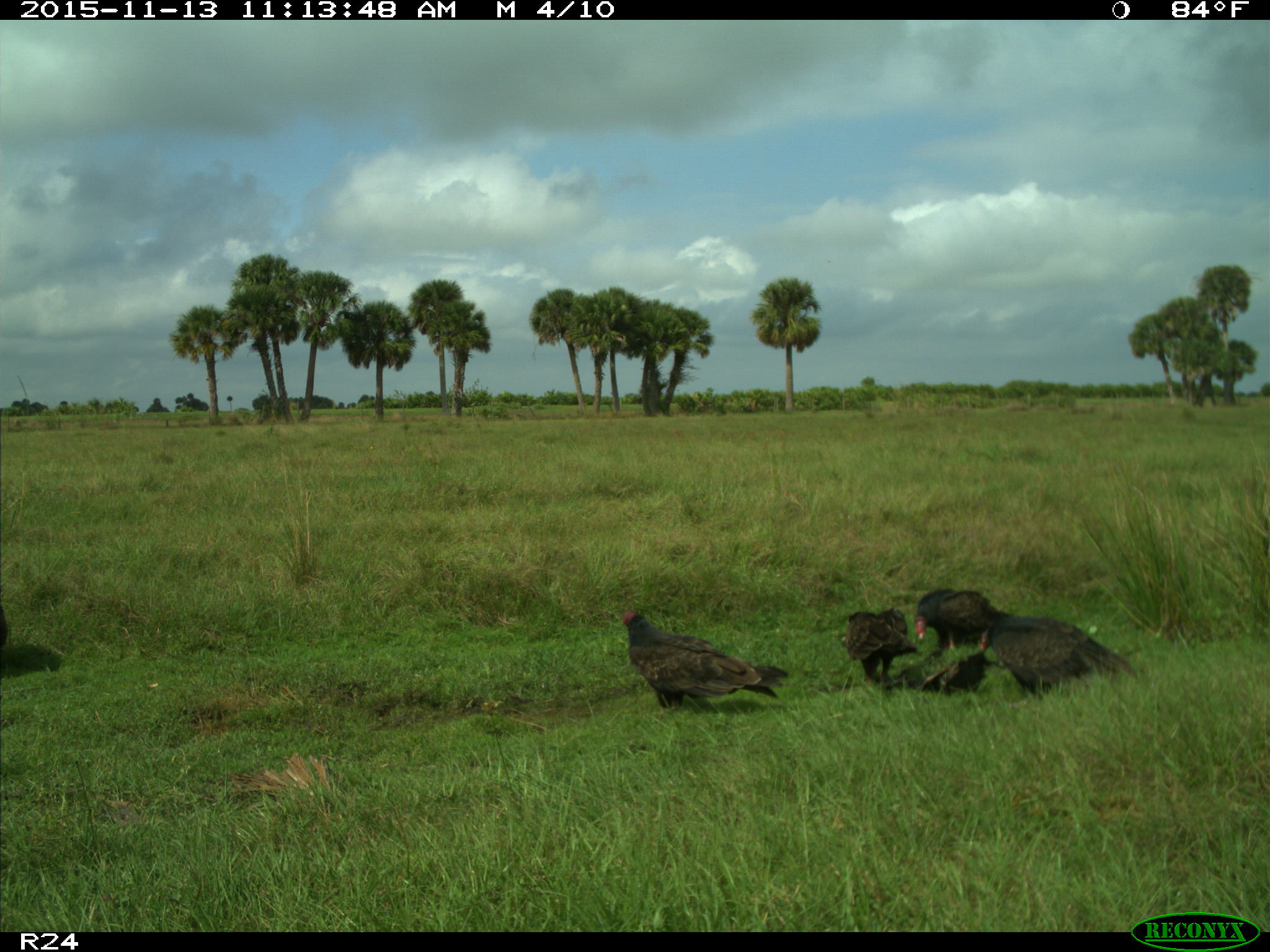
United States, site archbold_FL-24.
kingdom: Animalia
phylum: Chordata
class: Aves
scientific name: Aves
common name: birds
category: unidentified bird